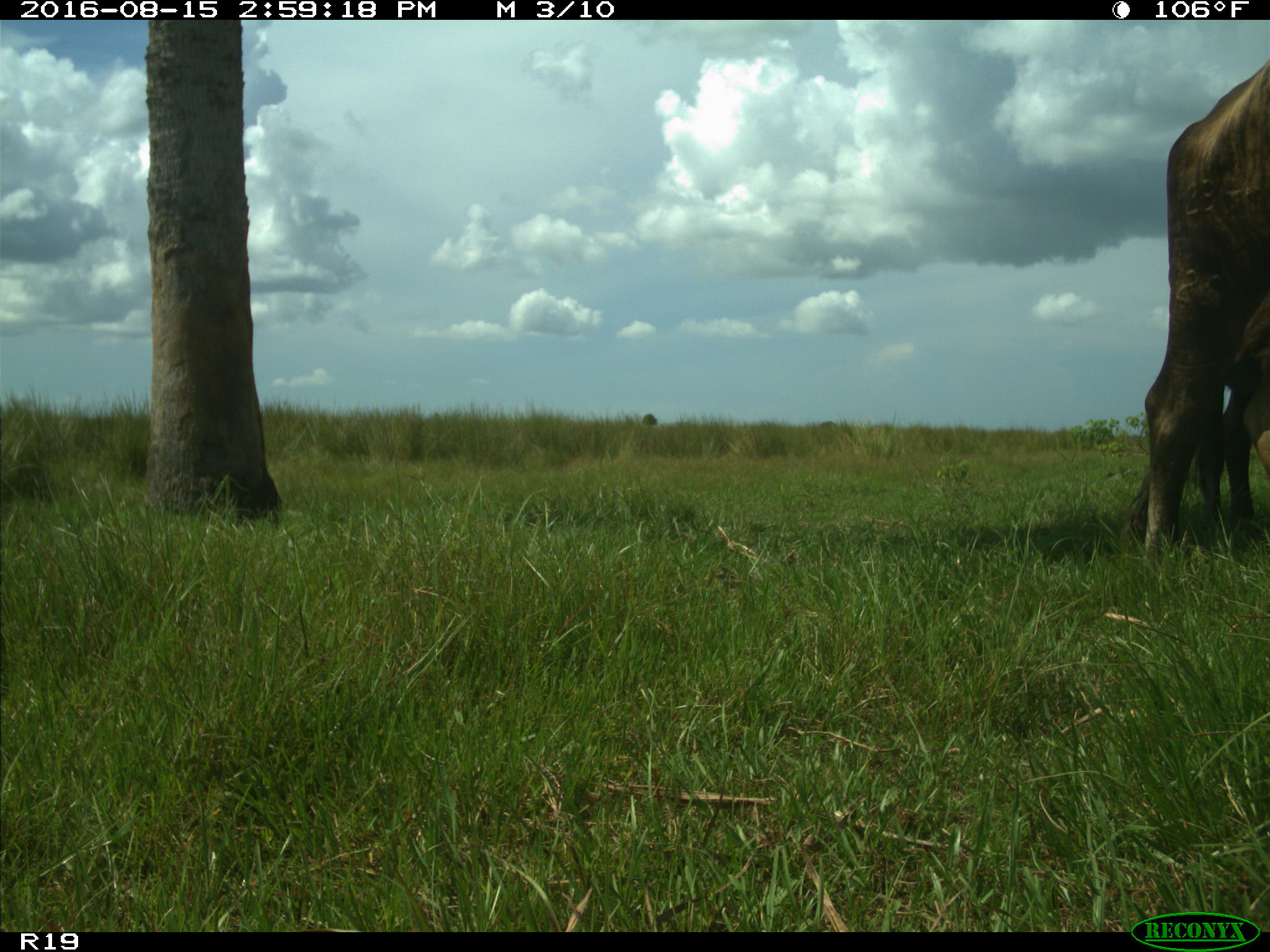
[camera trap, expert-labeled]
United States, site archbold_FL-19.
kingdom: Animalia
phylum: Chordata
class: Mammalia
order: Artiodactyla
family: Bovidae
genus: Bos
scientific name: Bos taurus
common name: domestic cow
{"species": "Bos taurus (domestic cow)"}